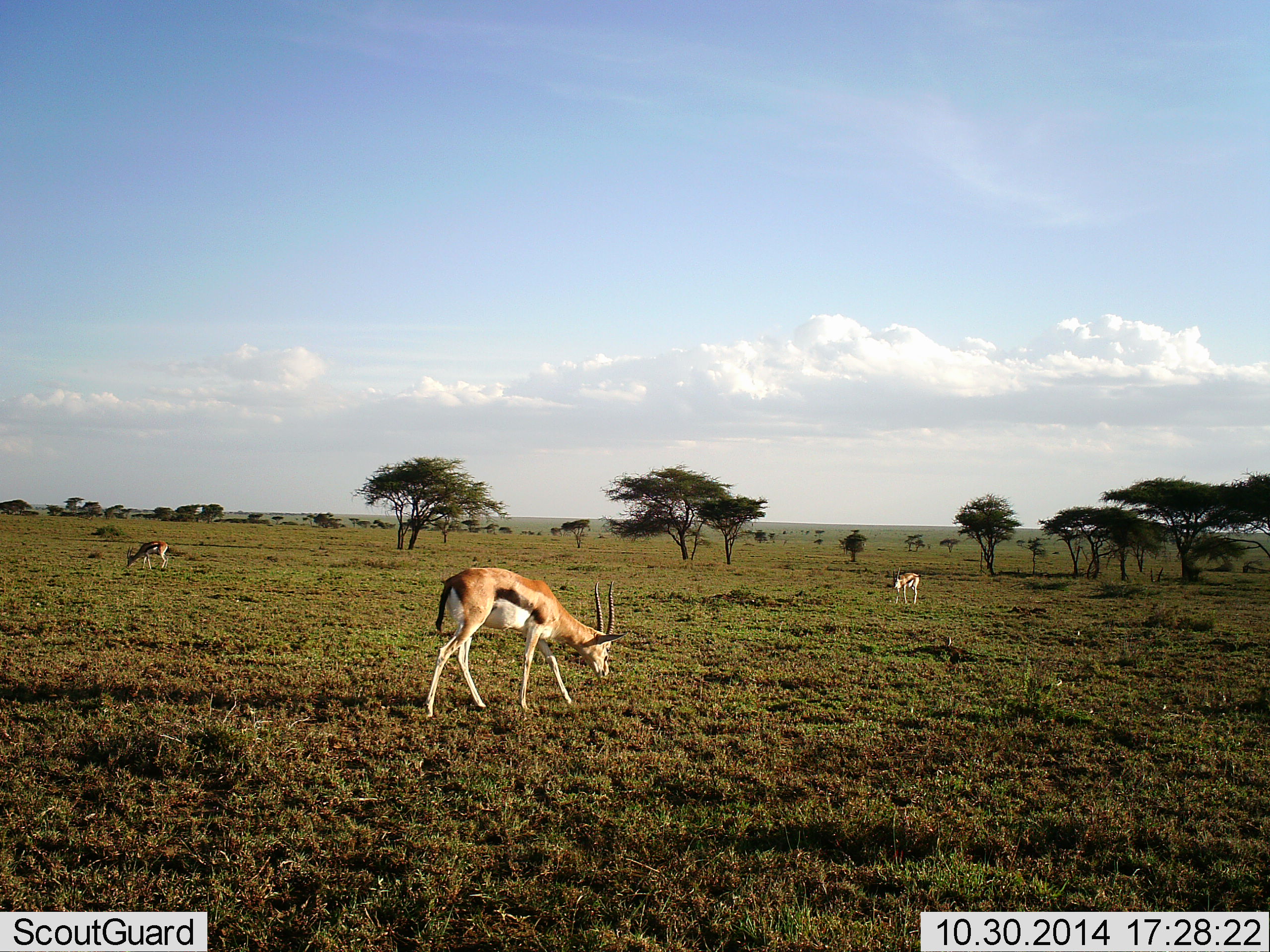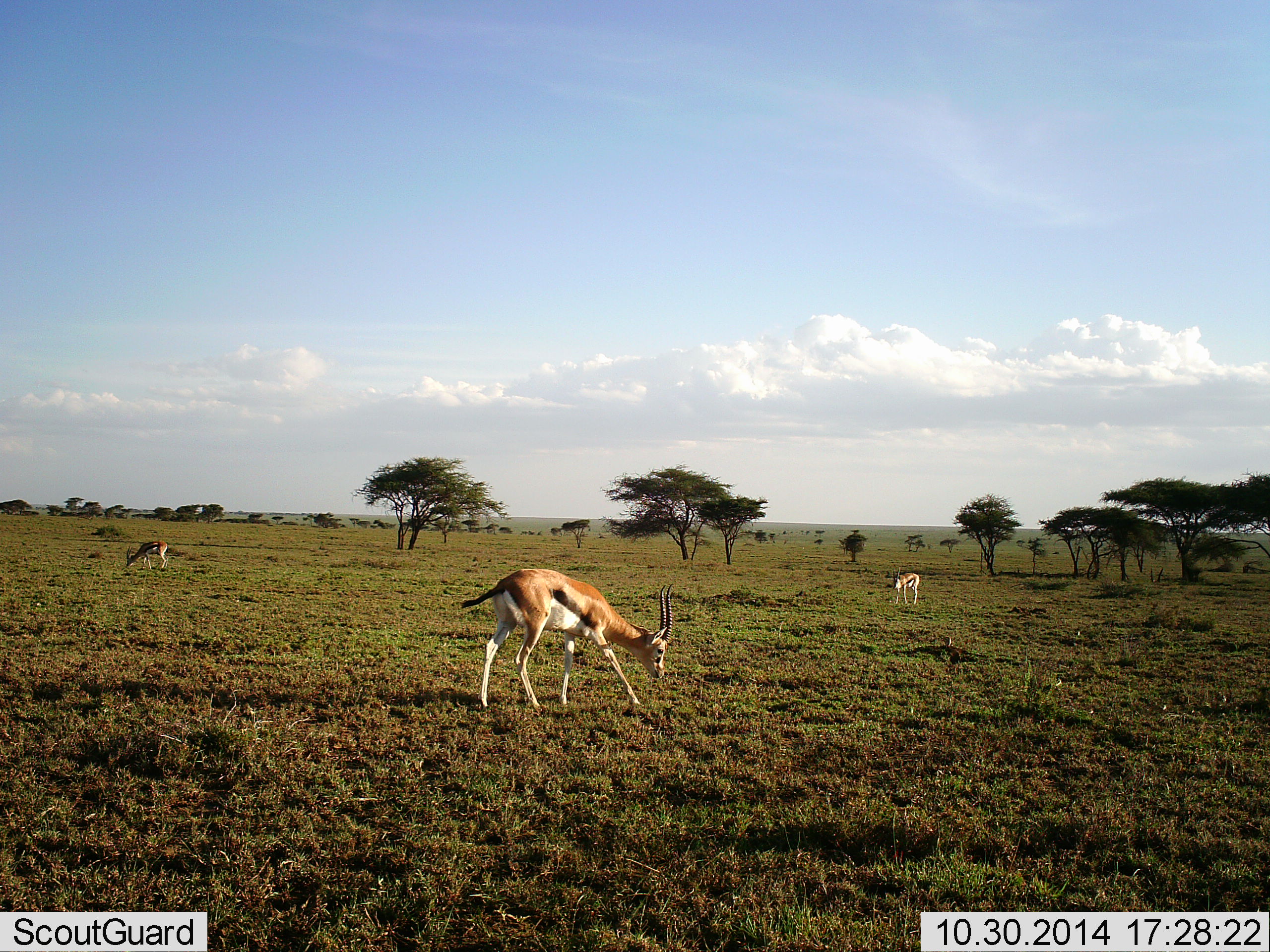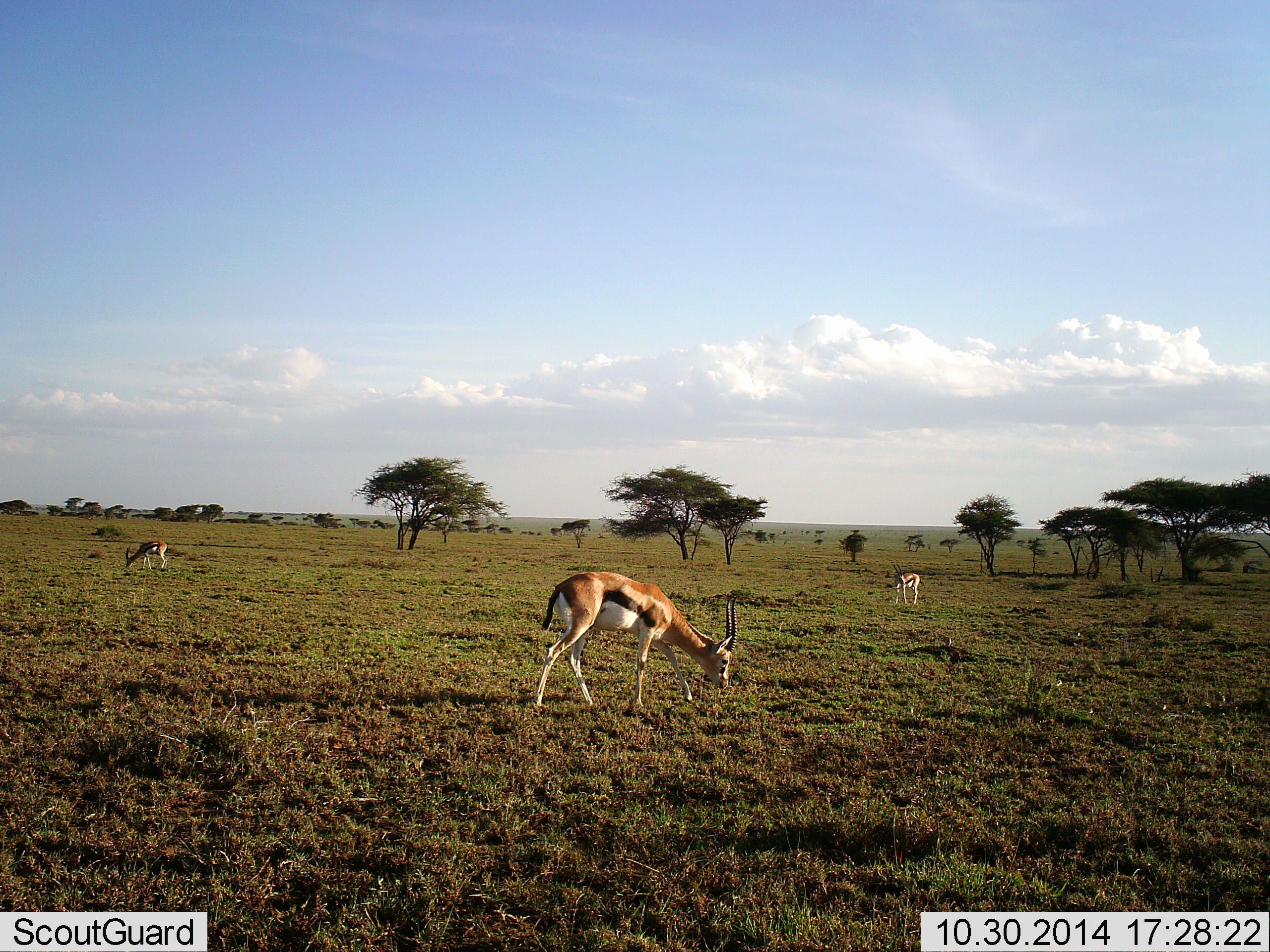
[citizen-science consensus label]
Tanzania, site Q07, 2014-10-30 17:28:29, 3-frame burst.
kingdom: Animalia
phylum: Chordata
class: Mammalia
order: Artiodactyla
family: Bovidae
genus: Eudorcas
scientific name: Eudorcas thomsonii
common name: thomson's gazelle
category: gazellethomsons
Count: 3.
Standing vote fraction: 10%.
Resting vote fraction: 0%.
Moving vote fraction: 40%.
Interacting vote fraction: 0%.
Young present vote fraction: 0%.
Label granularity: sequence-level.